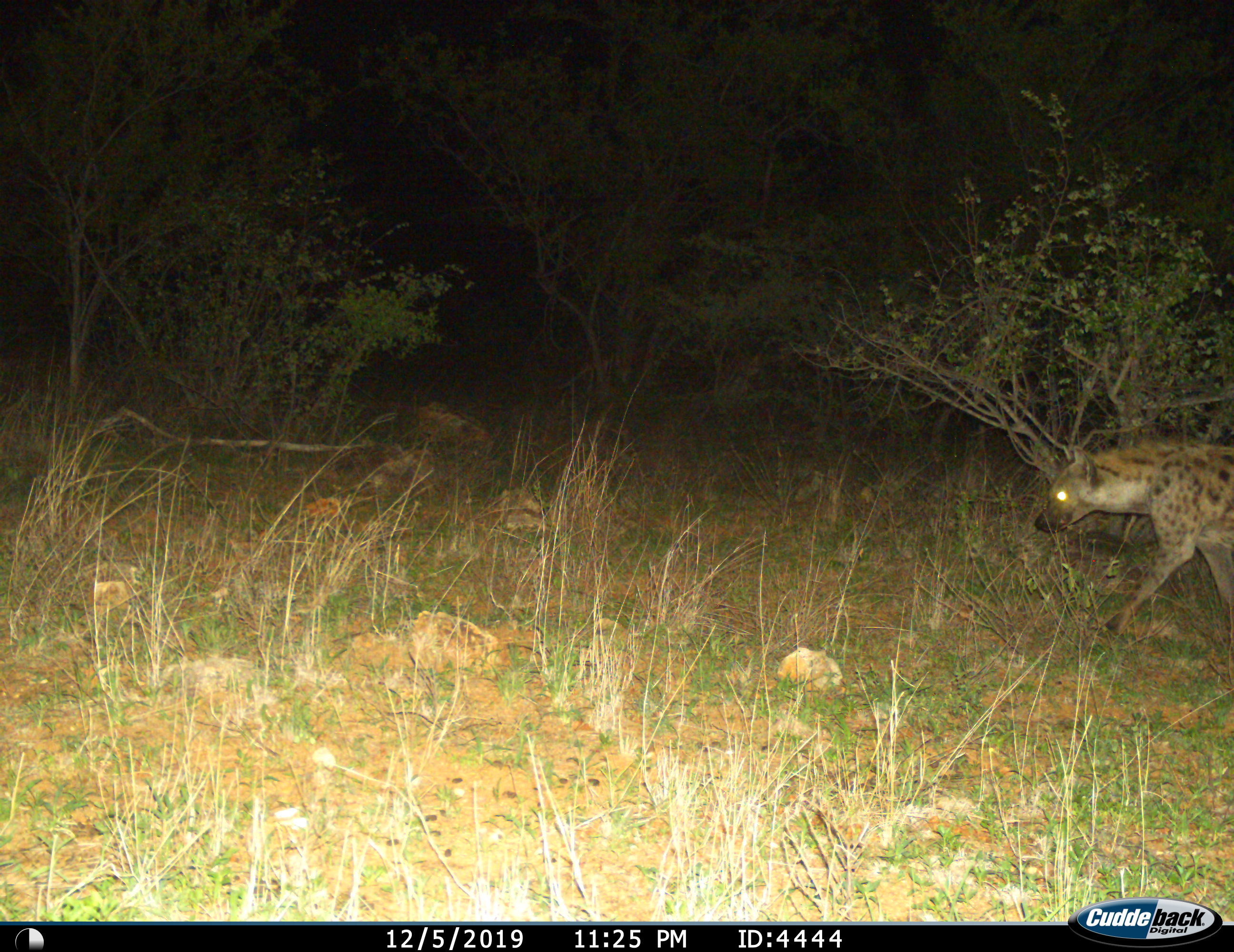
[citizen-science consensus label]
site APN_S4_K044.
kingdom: Animalia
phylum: Chordata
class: Mammalia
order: Carnivora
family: Hyaenidae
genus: Crocuta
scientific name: Crocuta crocuta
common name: spotted hyena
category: hyenaspotted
Hyenaspotted (spotted hyena) (Crocuta crocuta), count 1. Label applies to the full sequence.